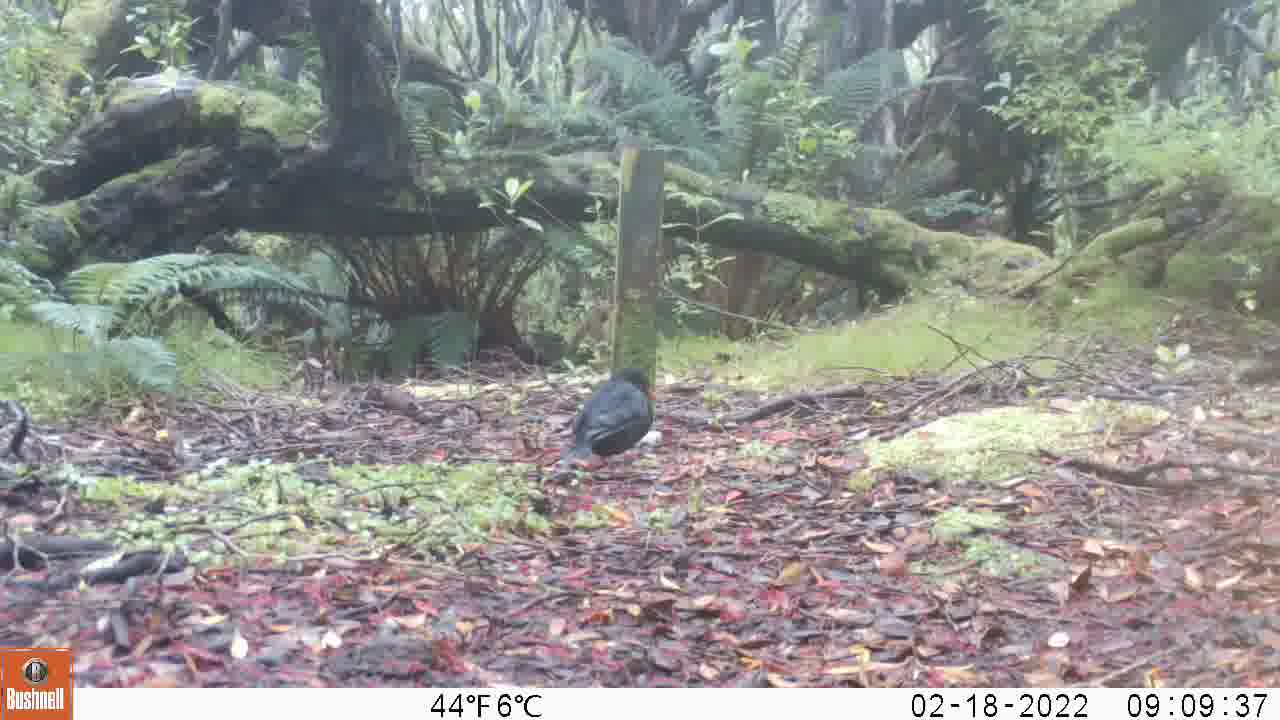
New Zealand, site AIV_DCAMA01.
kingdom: Animalia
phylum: Chordata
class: Aves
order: Passeriformes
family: Turdidae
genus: Turdus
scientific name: Turdus merula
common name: eurasian blackbird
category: blackbird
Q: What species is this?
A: Blackbird (eurasian blackbird) (Turdus merula).